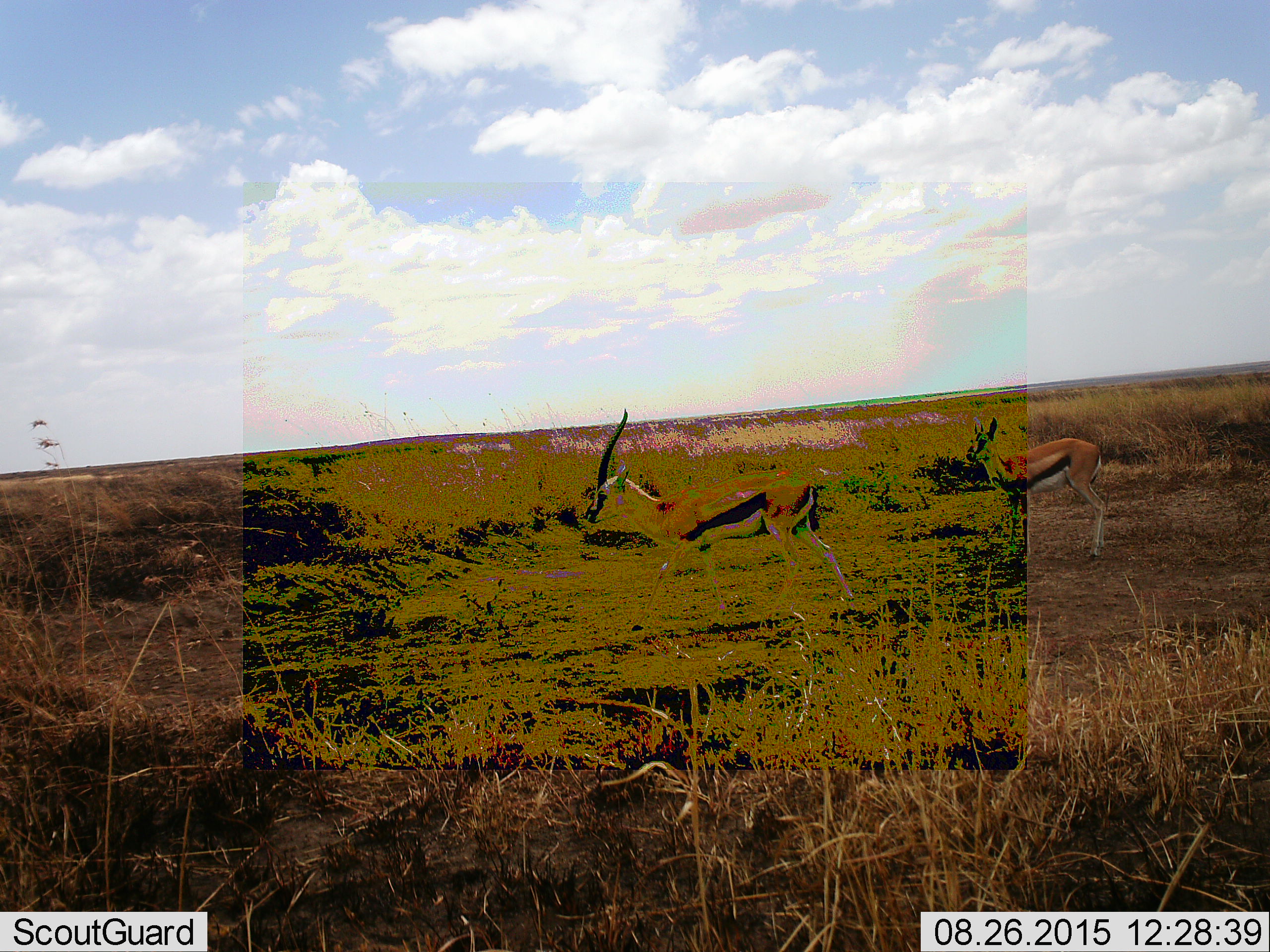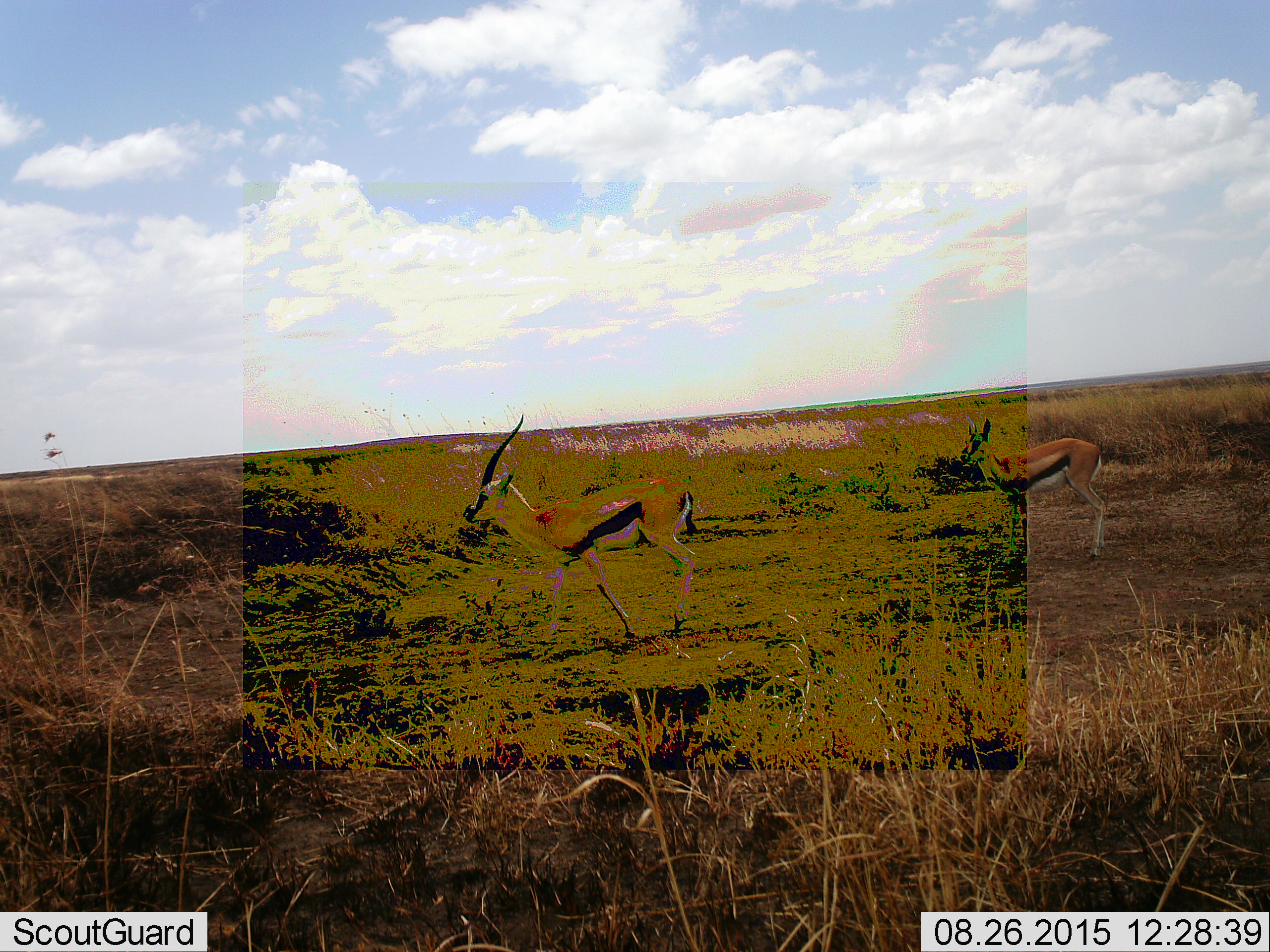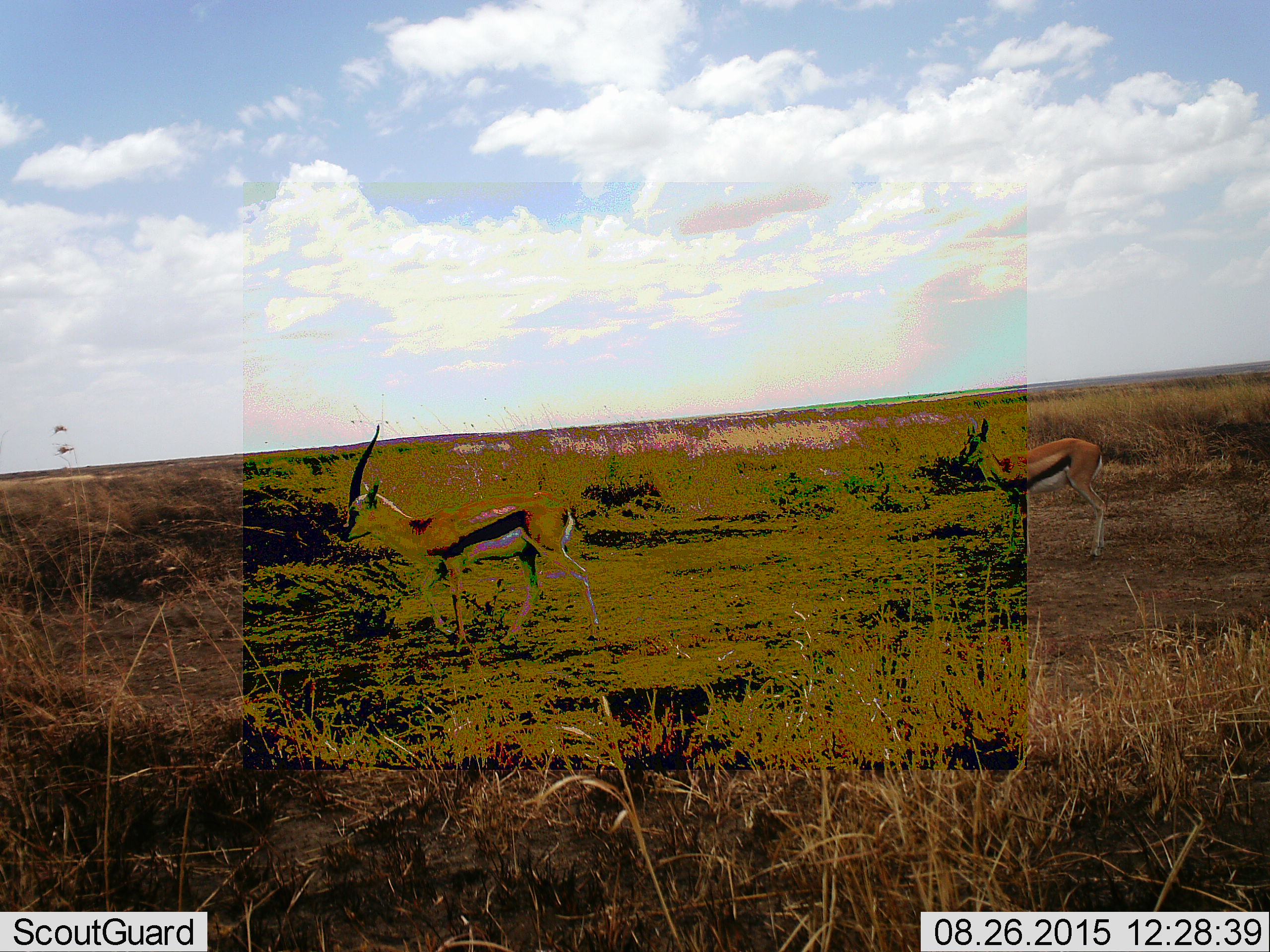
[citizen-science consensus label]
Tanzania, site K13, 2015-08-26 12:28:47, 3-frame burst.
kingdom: Animalia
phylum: Chordata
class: Mammalia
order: Artiodactyla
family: Bovidae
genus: Eudorcas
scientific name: Eudorcas thomsonii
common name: thomson's gazelle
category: gazellethomsons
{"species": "gazellethomsons (thomson's gazelle) (Eudorcas thomsonii)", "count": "2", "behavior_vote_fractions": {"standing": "62%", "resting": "0%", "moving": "88%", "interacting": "0%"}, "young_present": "12%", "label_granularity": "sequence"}